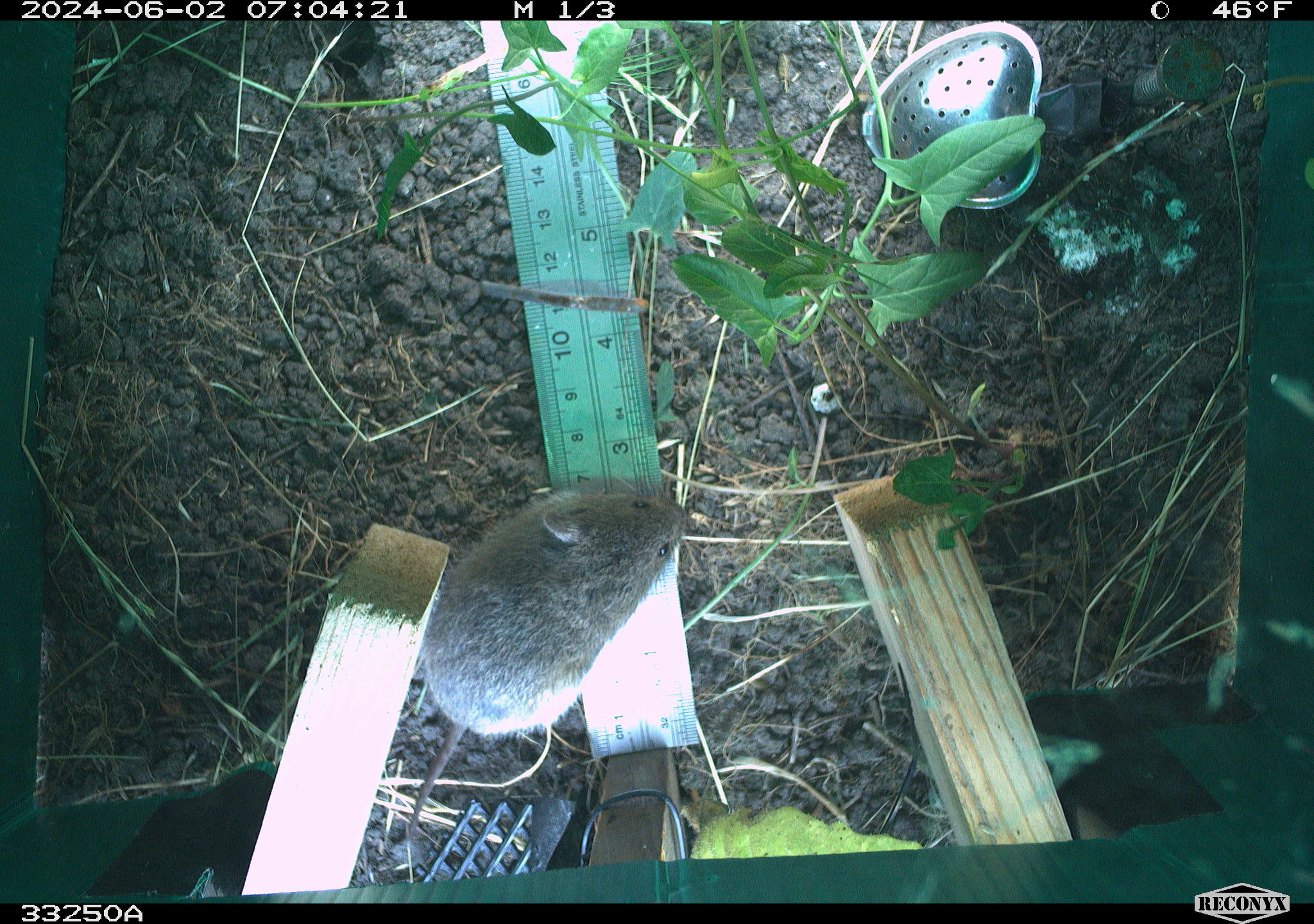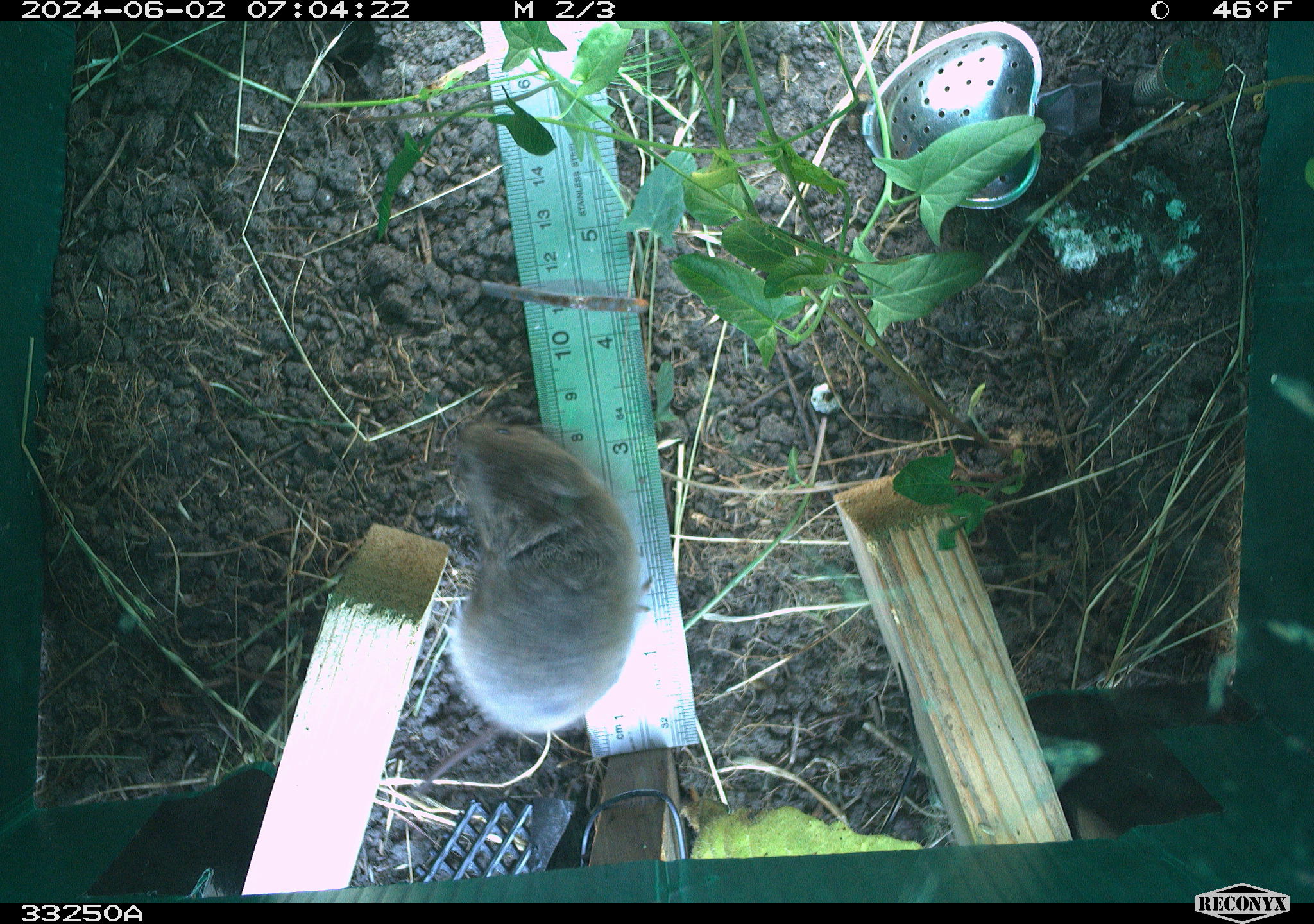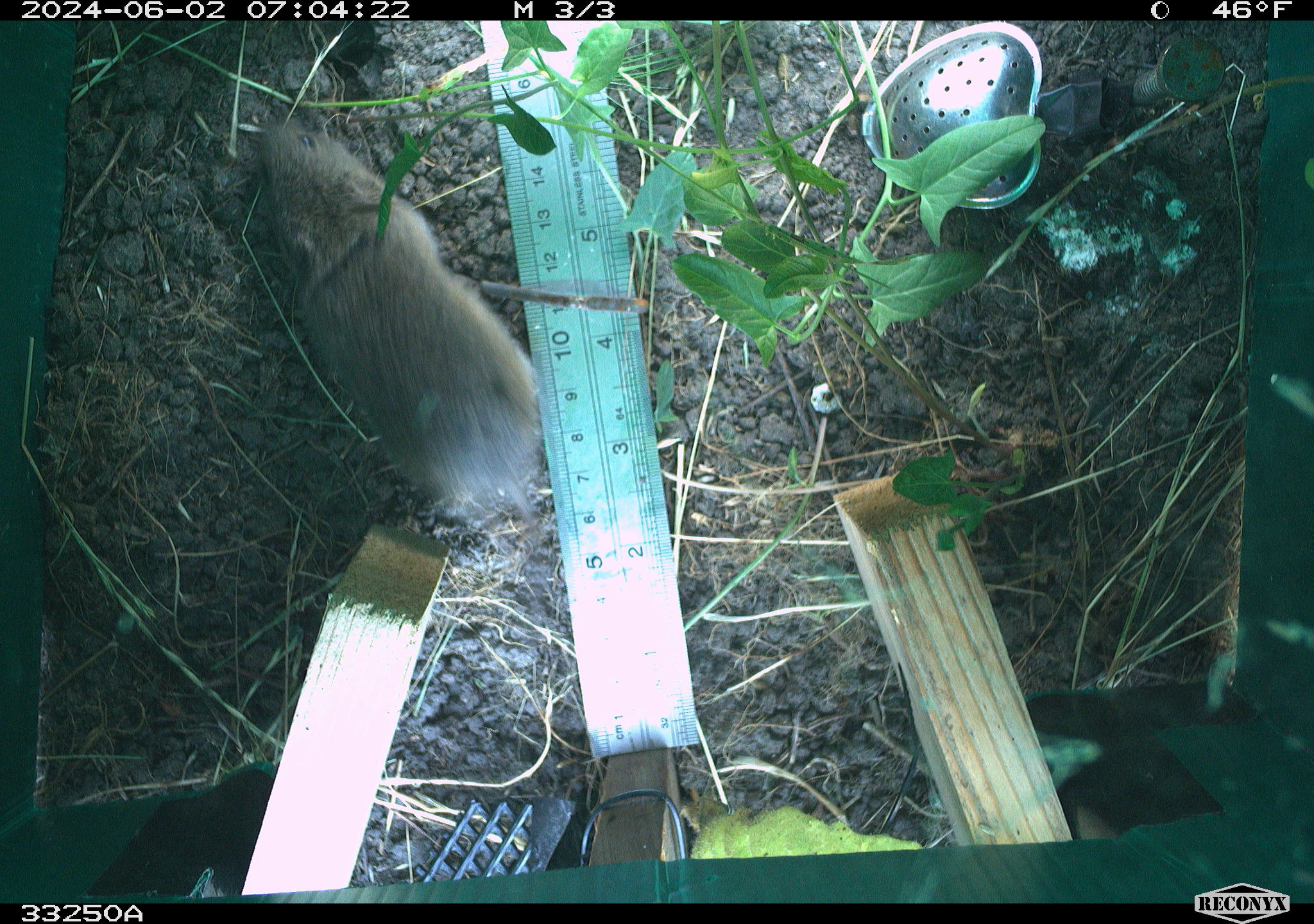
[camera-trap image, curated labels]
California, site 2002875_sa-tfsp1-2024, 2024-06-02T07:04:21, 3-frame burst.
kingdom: Animalia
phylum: Chordata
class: Mammalia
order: Rodentia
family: Cricetidae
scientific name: Arvicolinae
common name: voles, lemmings, and muskrats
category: arvicolinae subfamily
Arvicolinae subfamily (voles, lemmings, and muskrats) (Arvicolinae).